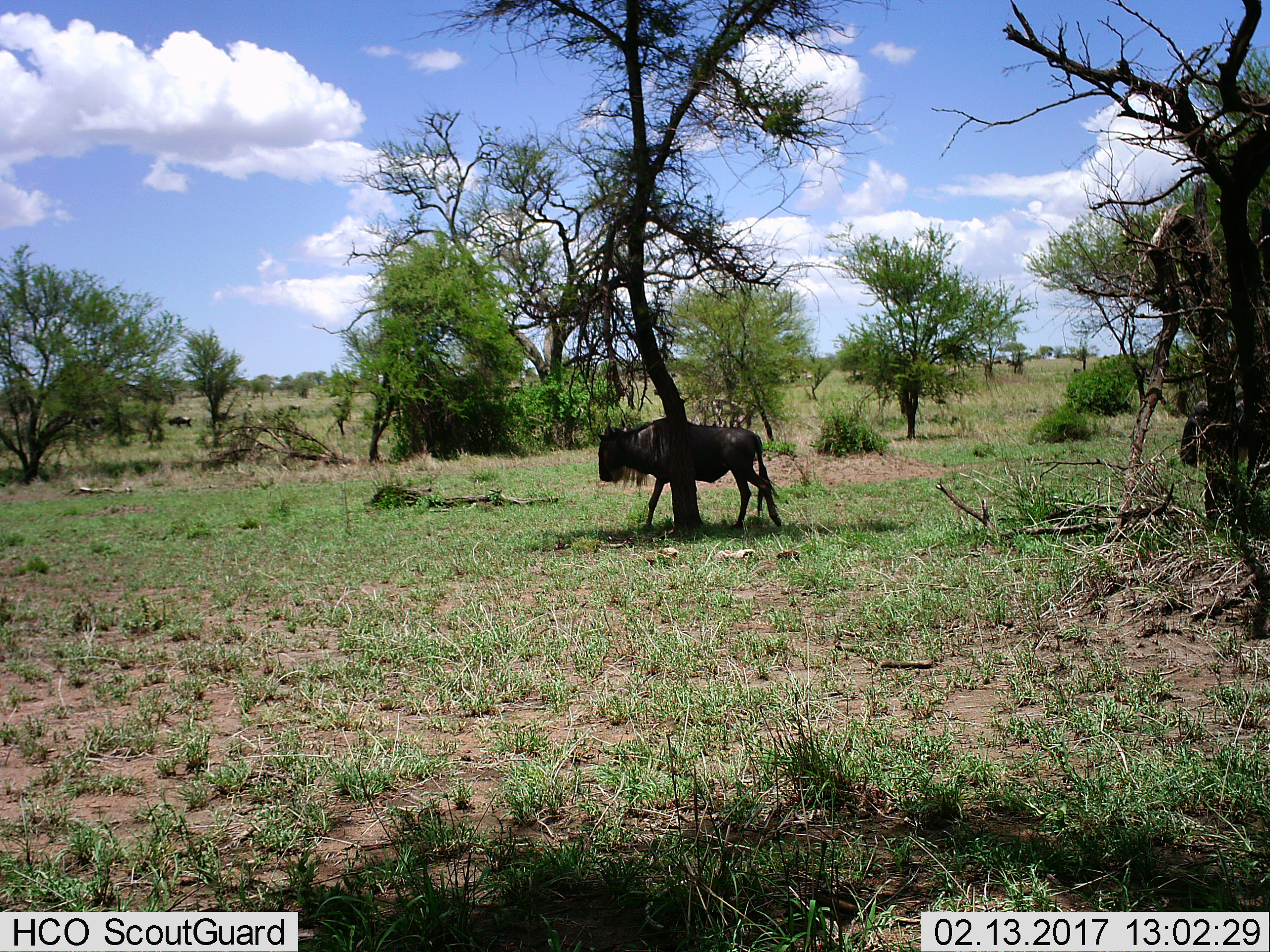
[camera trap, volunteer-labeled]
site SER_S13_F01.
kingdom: Animalia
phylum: Chordata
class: Mammalia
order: Artiodactyla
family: Bovidae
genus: Connochaetes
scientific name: Connochaetes taurinus taurinus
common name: blue wildebeest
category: wildebeestblue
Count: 1.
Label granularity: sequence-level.